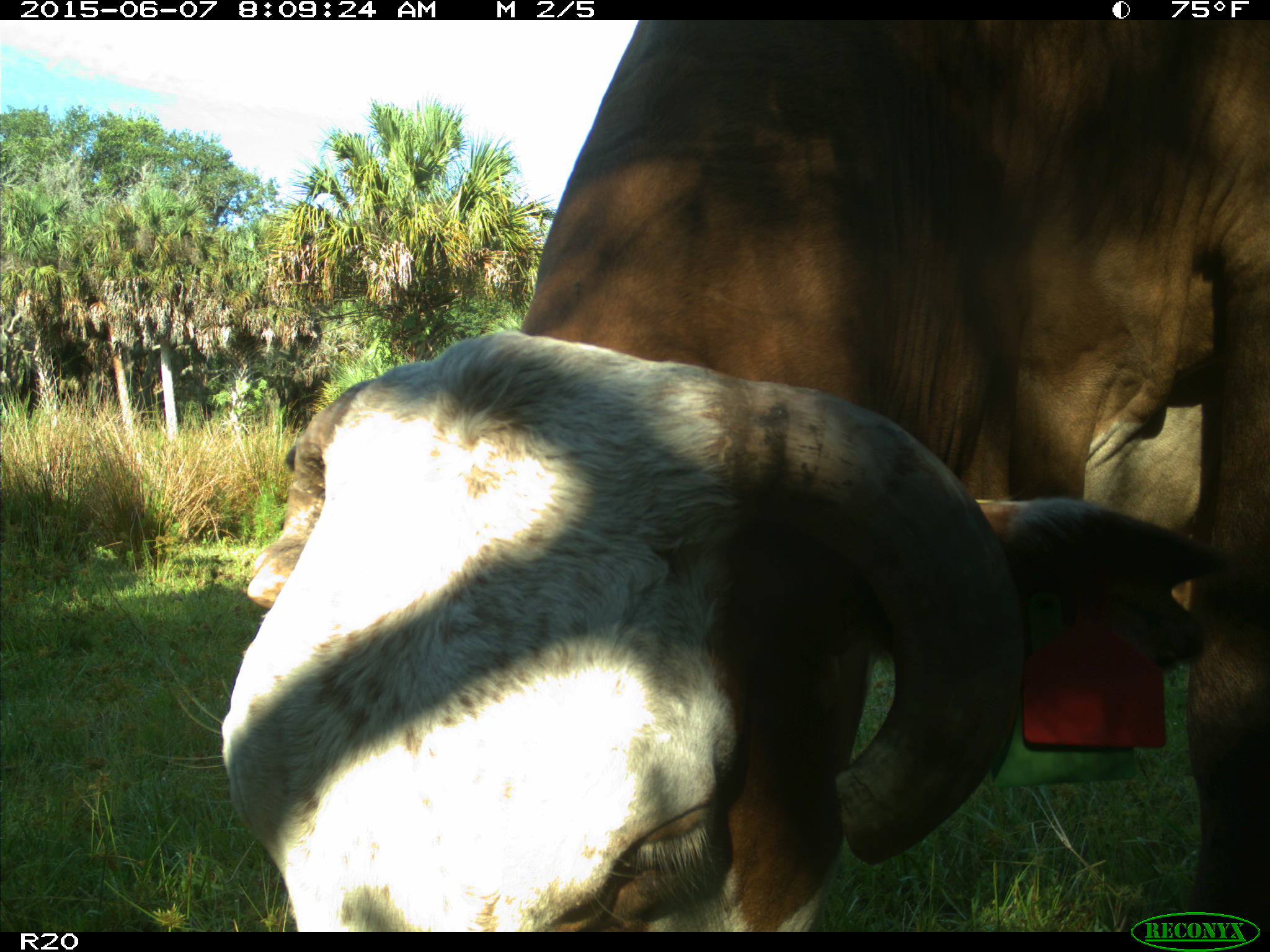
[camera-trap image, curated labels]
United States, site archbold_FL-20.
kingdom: Animalia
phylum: Chordata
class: Mammalia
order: Artiodactyla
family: Bovidae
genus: Bos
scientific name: Bos taurus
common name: domestic cow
Bos taurus (domestic cow).